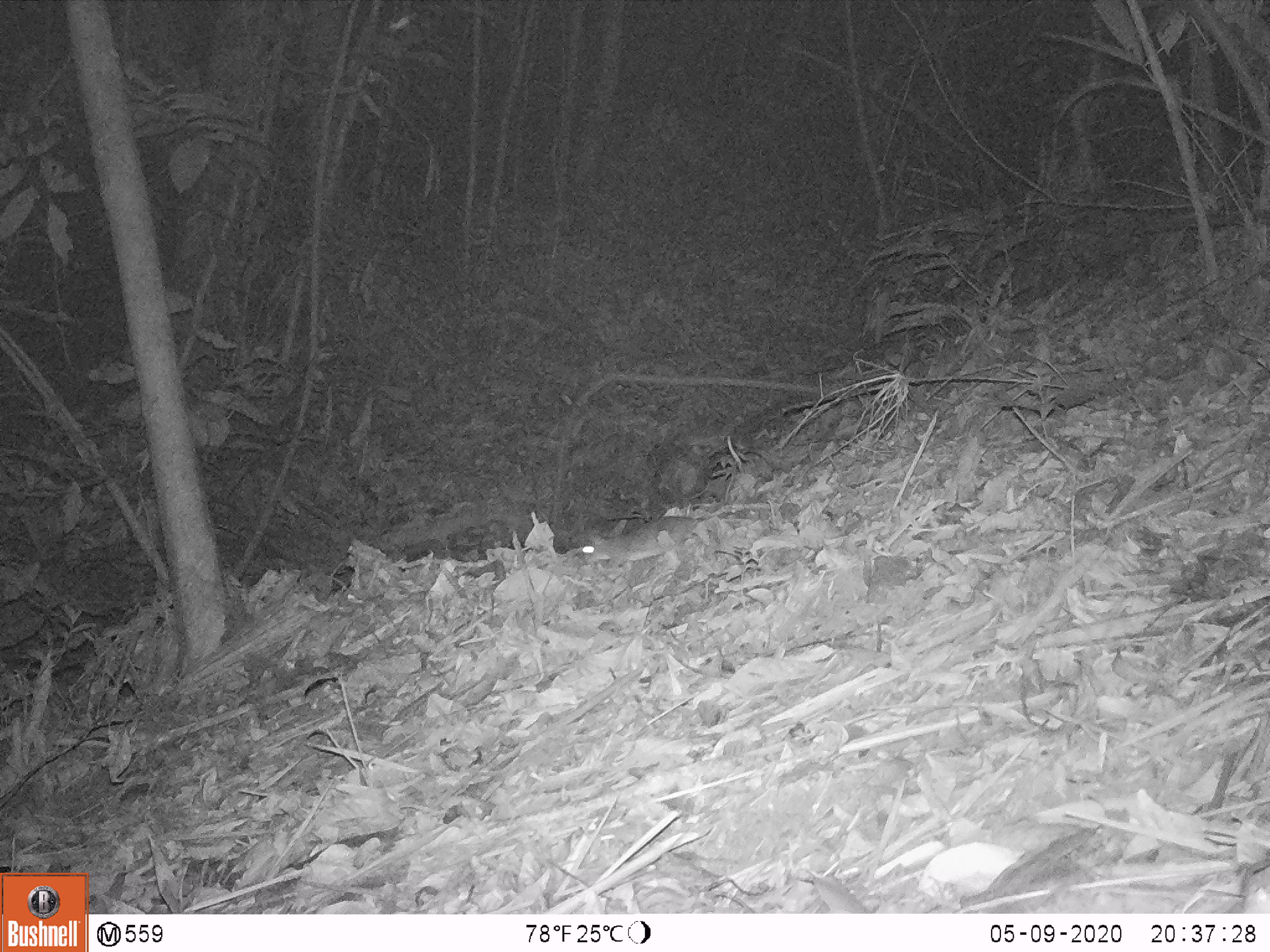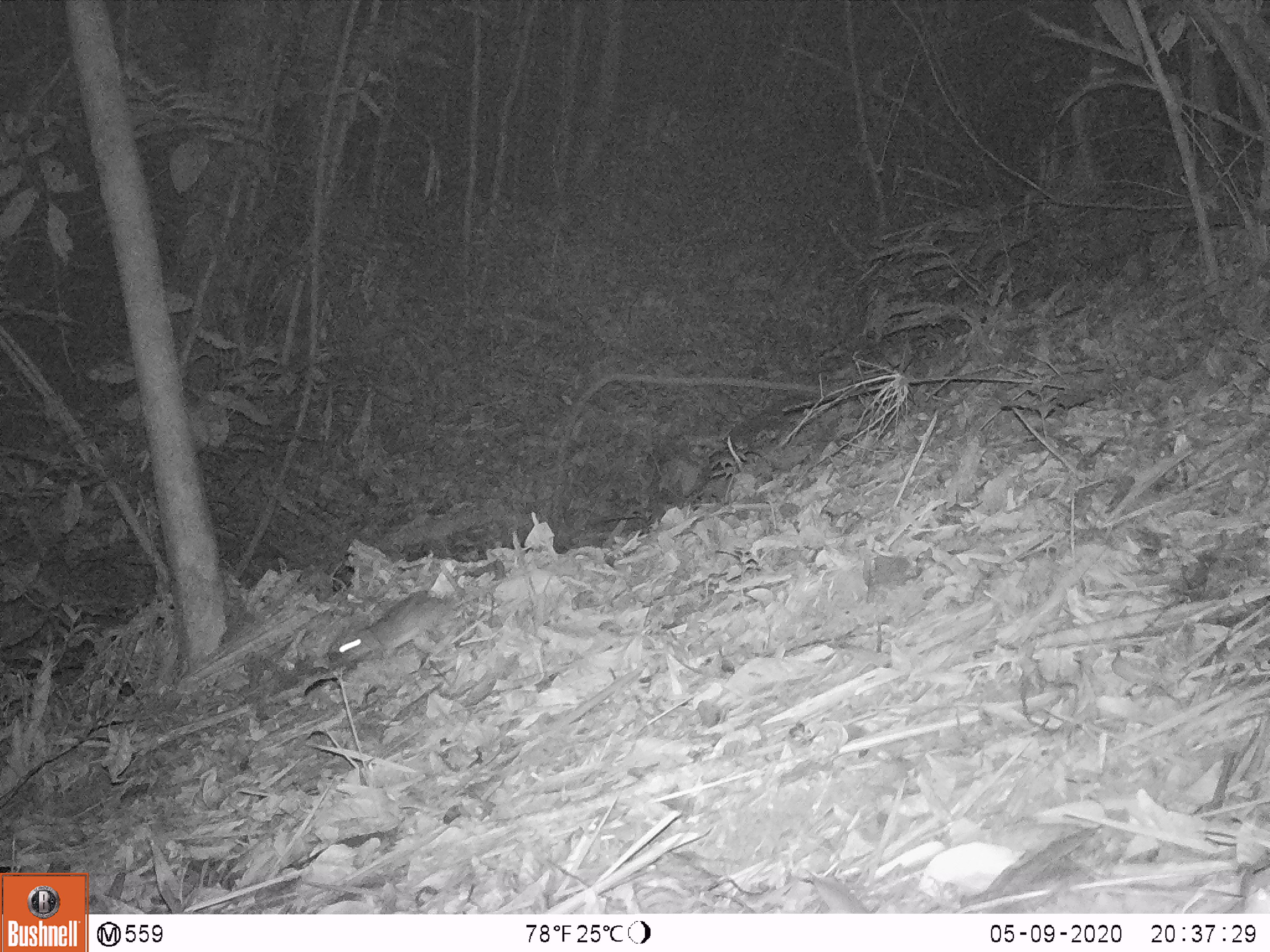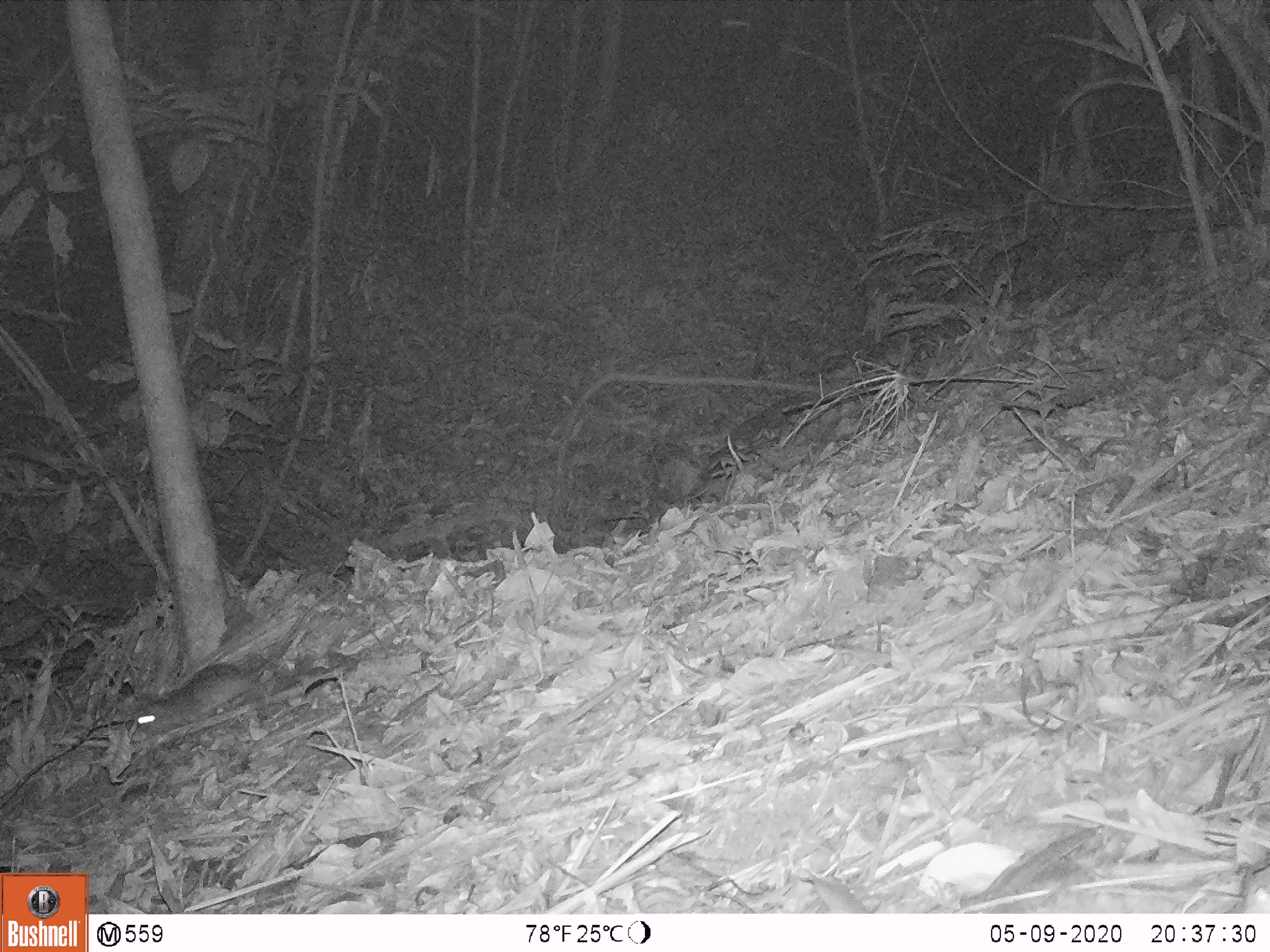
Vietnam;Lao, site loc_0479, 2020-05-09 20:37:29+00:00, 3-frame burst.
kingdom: Animalia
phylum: Chordata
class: Mammalia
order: Rodentia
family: Muridae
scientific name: Muridae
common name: old-world mice and rats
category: unidentified murid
Unidentified murid (old-world mice and rats) (Muridae). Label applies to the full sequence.